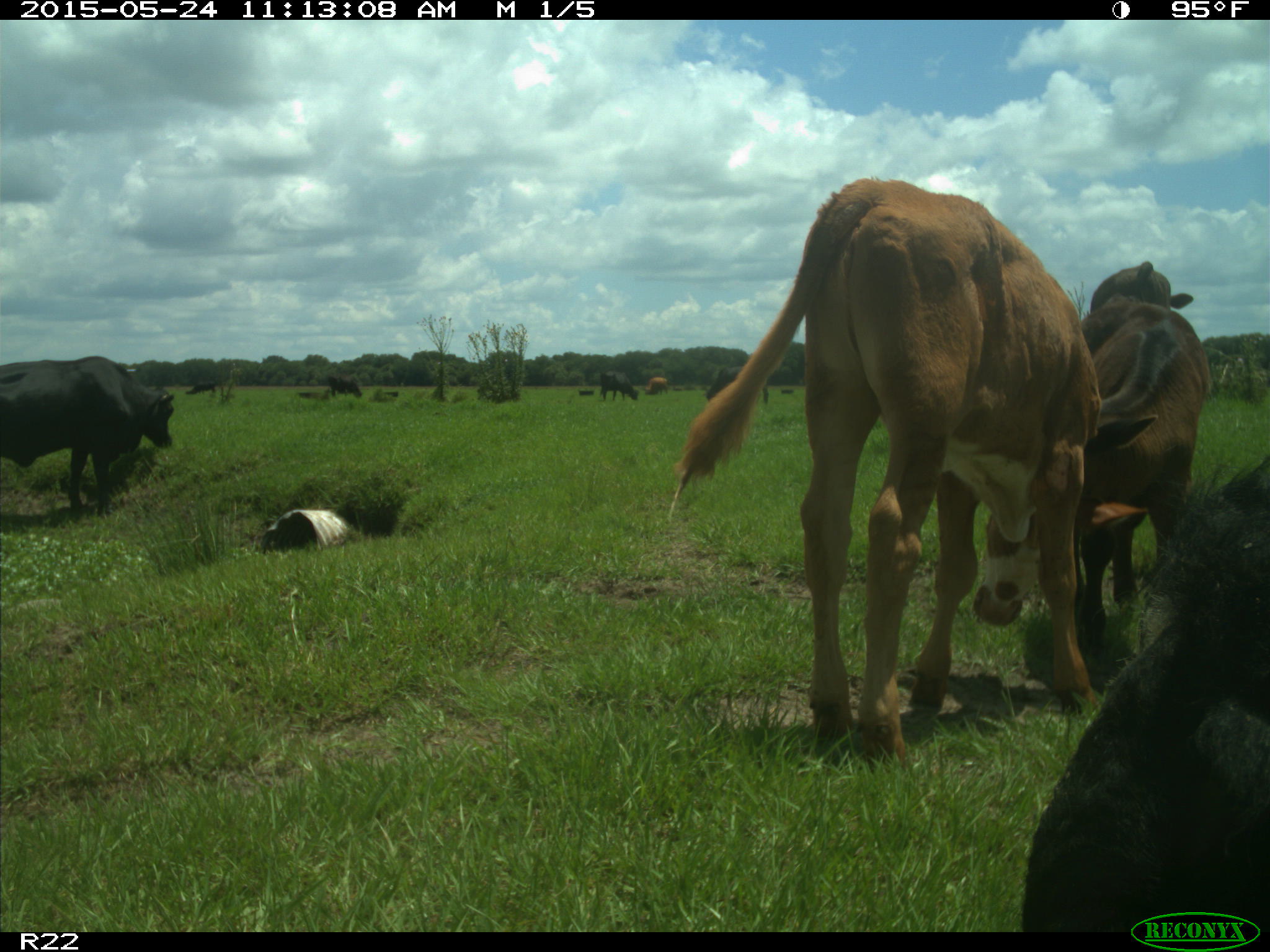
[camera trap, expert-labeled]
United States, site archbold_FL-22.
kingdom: Animalia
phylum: Chordata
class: Mammalia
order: Artiodactyla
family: Bovidae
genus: Bos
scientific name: Bos taurus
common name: domestic cow